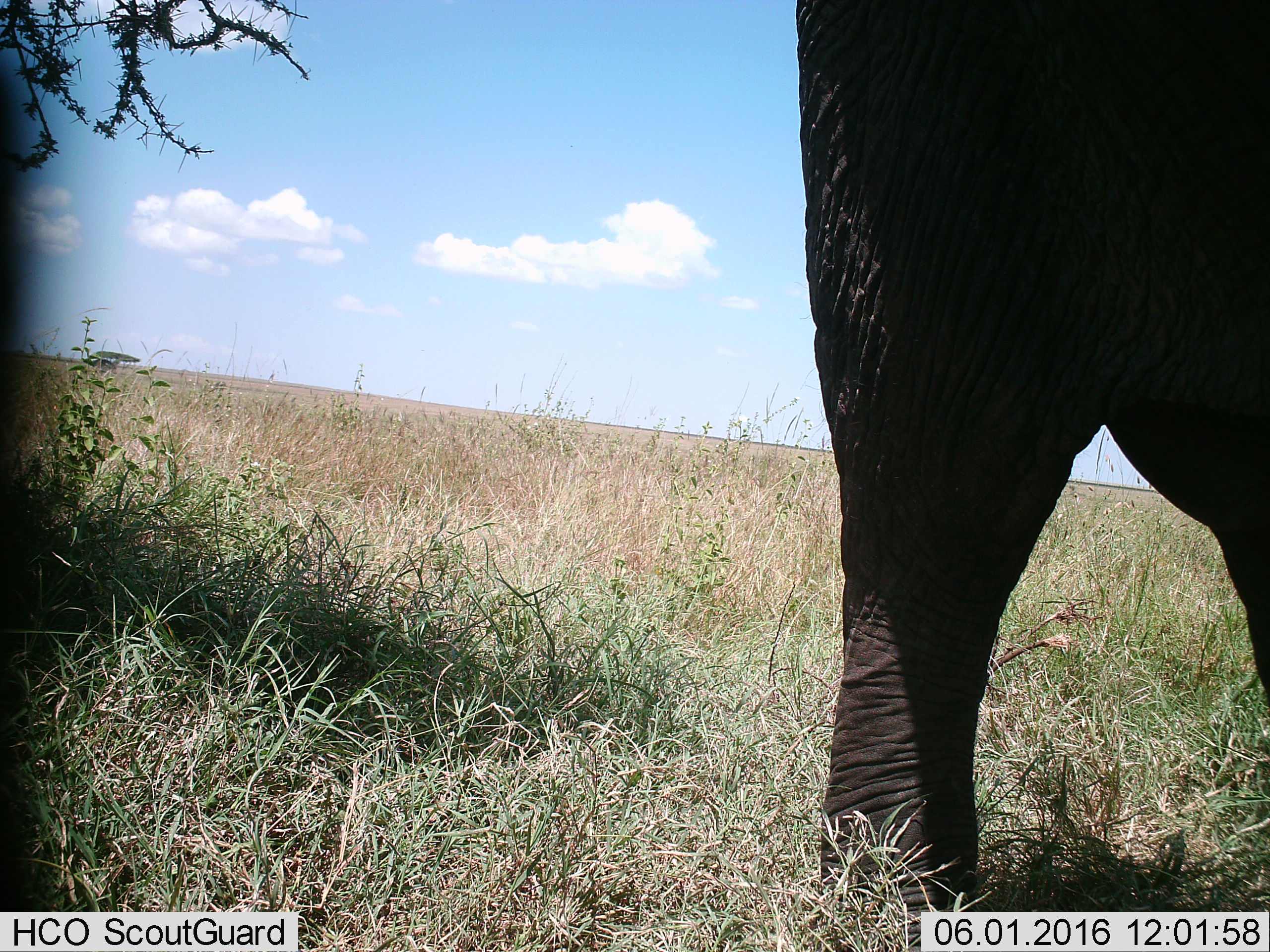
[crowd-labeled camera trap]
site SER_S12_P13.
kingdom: Animalia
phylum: Chordata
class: Mammalia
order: Proboscidea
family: Elephantidae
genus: Loxodonta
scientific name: Loxodonta africana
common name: african bush elephant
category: elephant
Elephant (african bush elephant) (Loxodonta africana), count 1. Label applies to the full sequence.